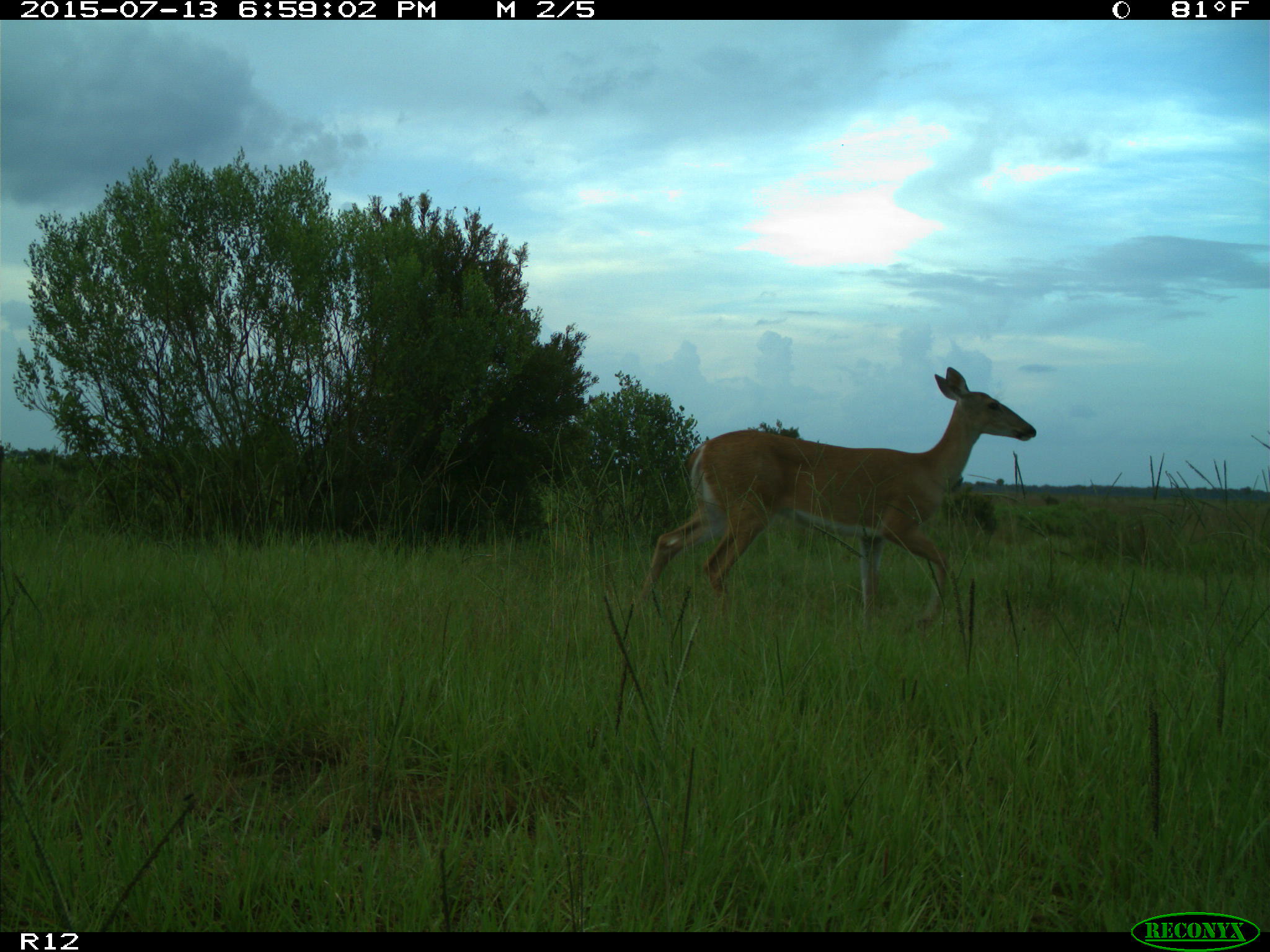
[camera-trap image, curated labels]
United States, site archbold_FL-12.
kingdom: Animalia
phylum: Chordata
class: Mammalia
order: Artiodactyla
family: Cervidae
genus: Odocoileus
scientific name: Odocoileus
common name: deer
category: unidentified deer